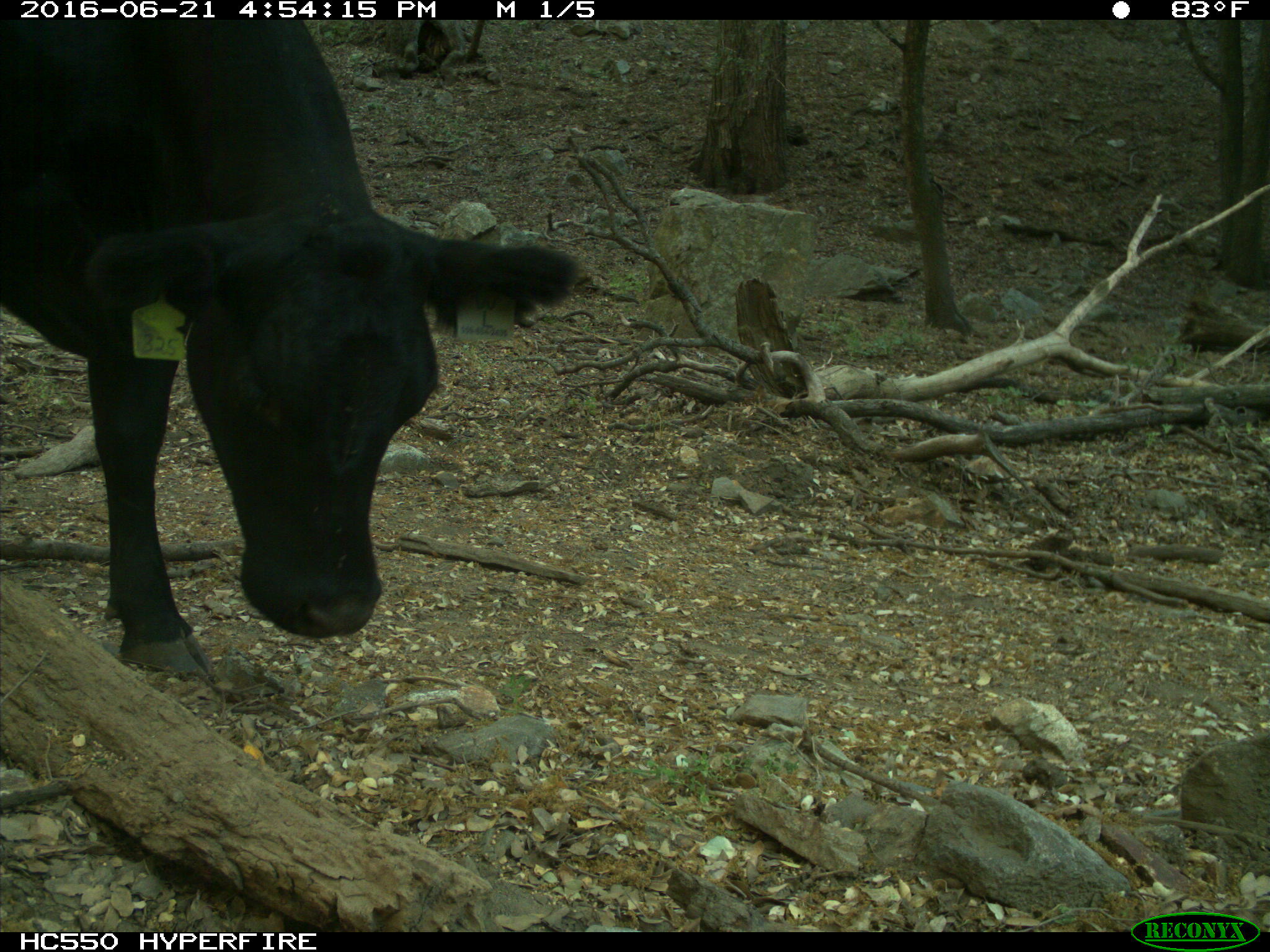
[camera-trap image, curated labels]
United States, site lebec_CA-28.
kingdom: Animalia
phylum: Chordata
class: Mammalia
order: Artiodactyla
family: Bovidae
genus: Bos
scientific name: Bos taurus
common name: domestic cow